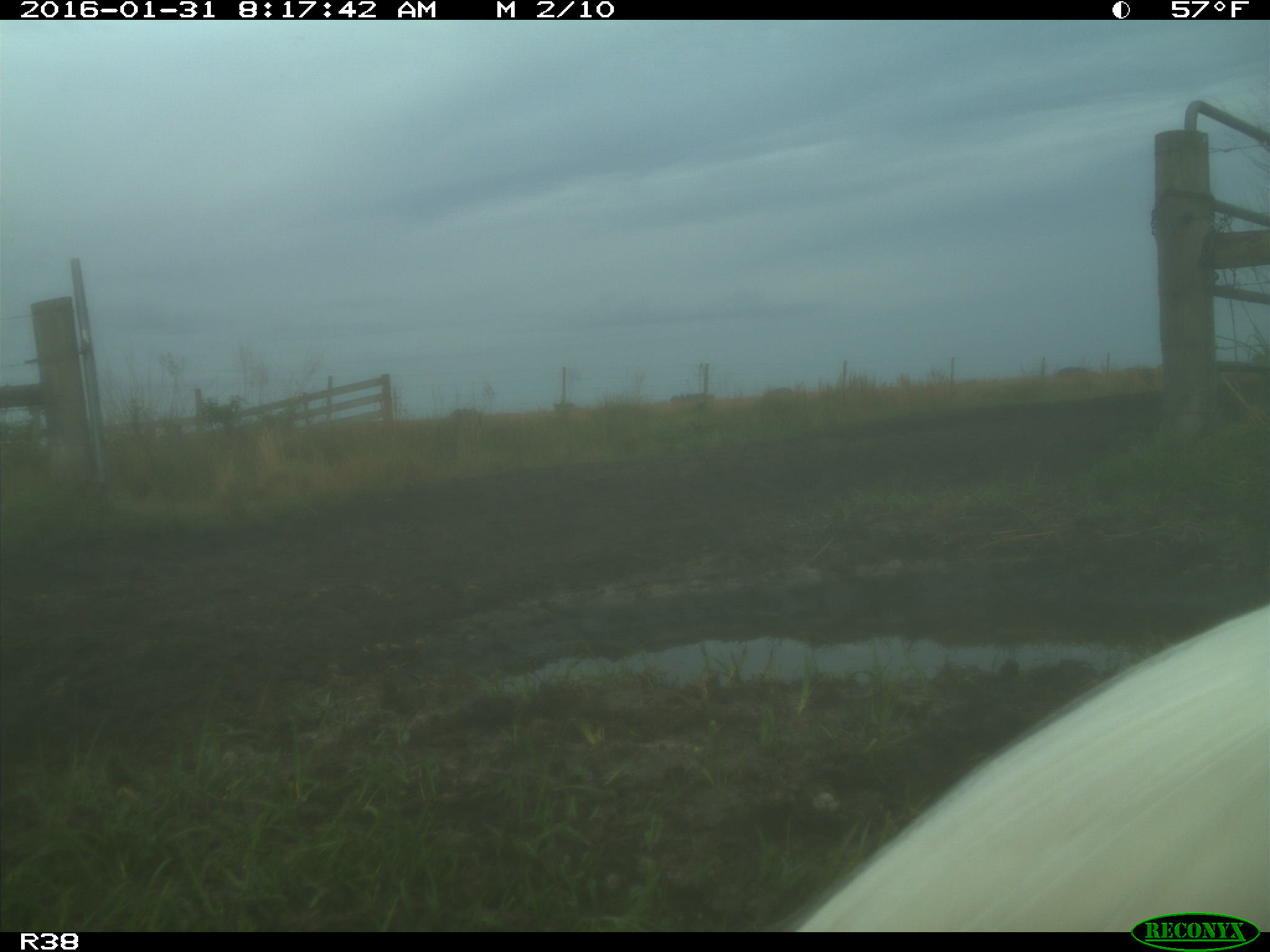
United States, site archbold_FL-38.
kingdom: Animalia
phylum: Chordata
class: Aves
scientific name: Aves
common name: birds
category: unidentified bird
Unidentified bird (birds) (Aves).